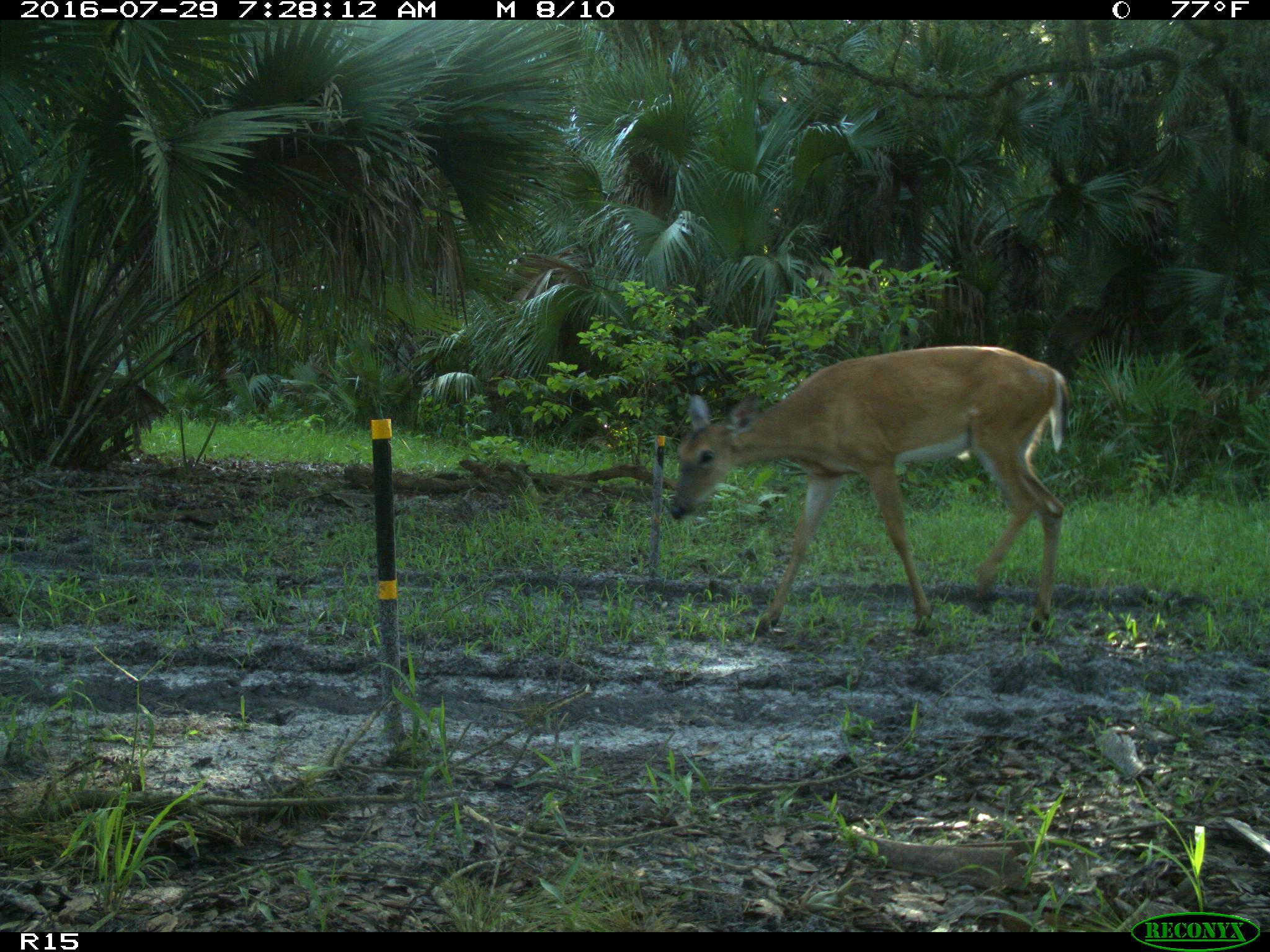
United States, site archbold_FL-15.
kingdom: Animalia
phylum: Chordata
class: Mammalia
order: Artiodactyla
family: Cervidae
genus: Odocoileus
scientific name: Odocoileus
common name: deer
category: unidentified deer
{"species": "unidentified deer (deer) (Odocoileus)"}